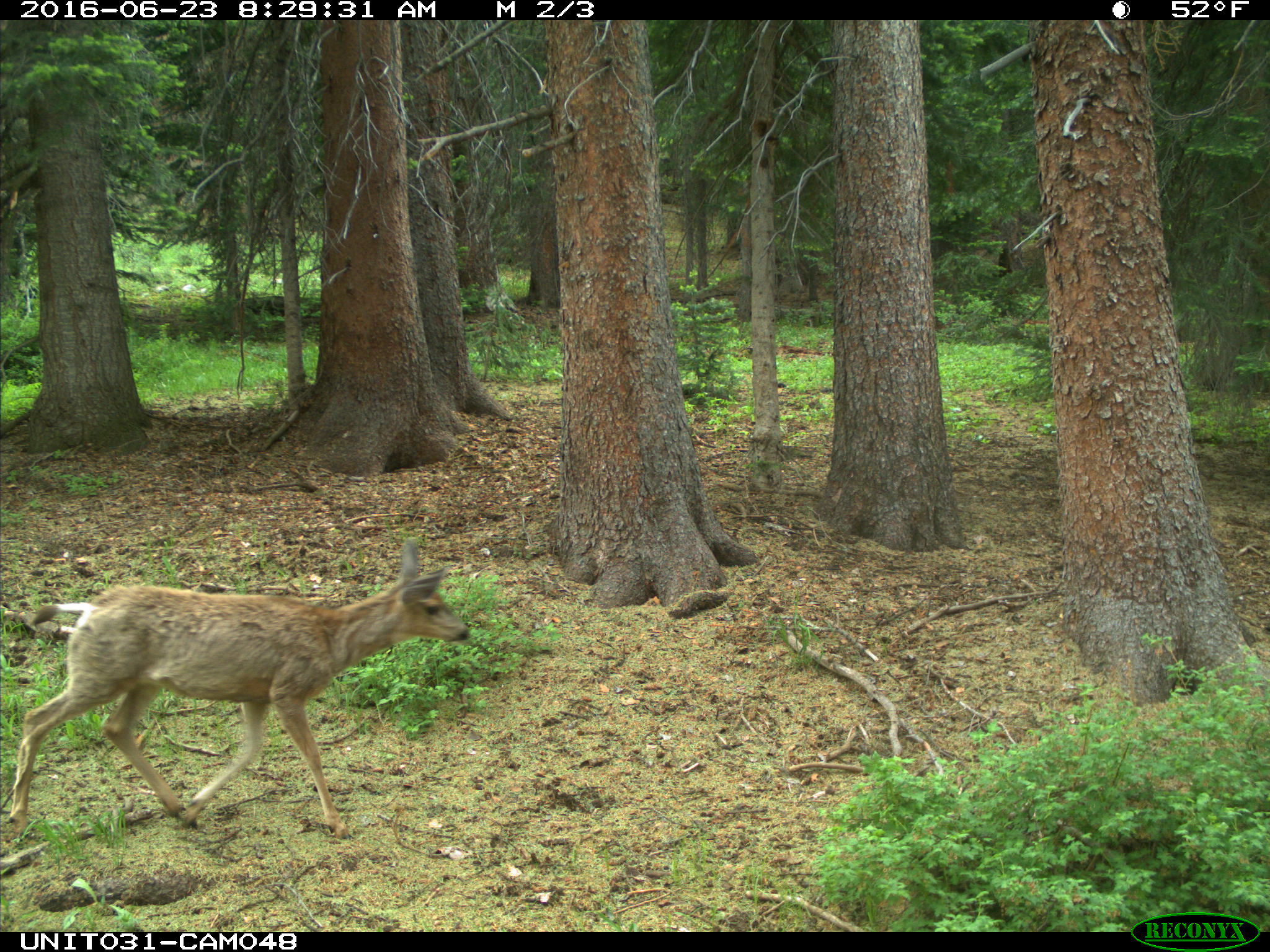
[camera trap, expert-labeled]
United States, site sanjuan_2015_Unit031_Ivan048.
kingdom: Animalia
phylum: Chordata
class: Mammalia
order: Artiodactyla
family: Cervidae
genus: Odocoileus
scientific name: Odocoileus hemionus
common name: mule deer